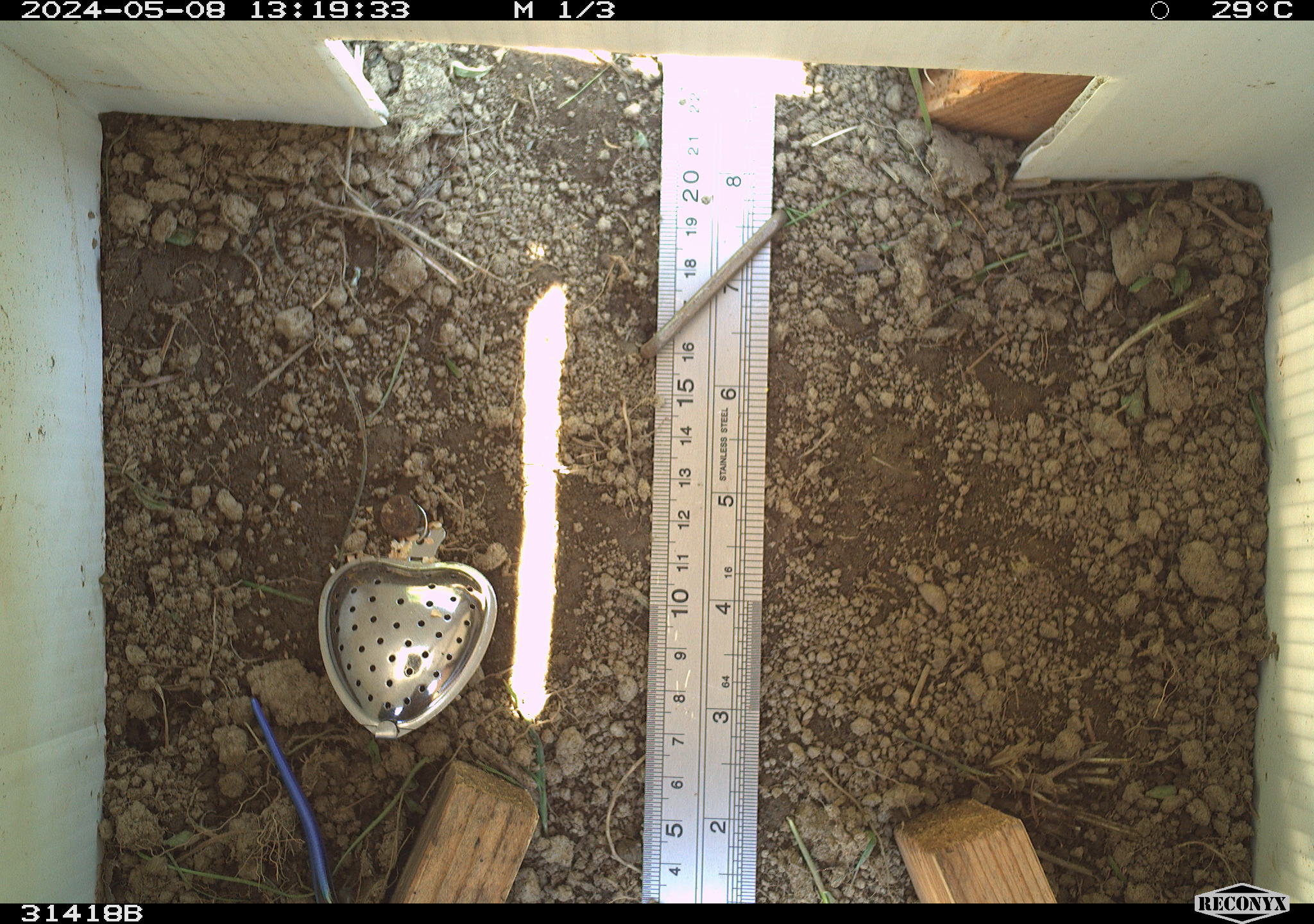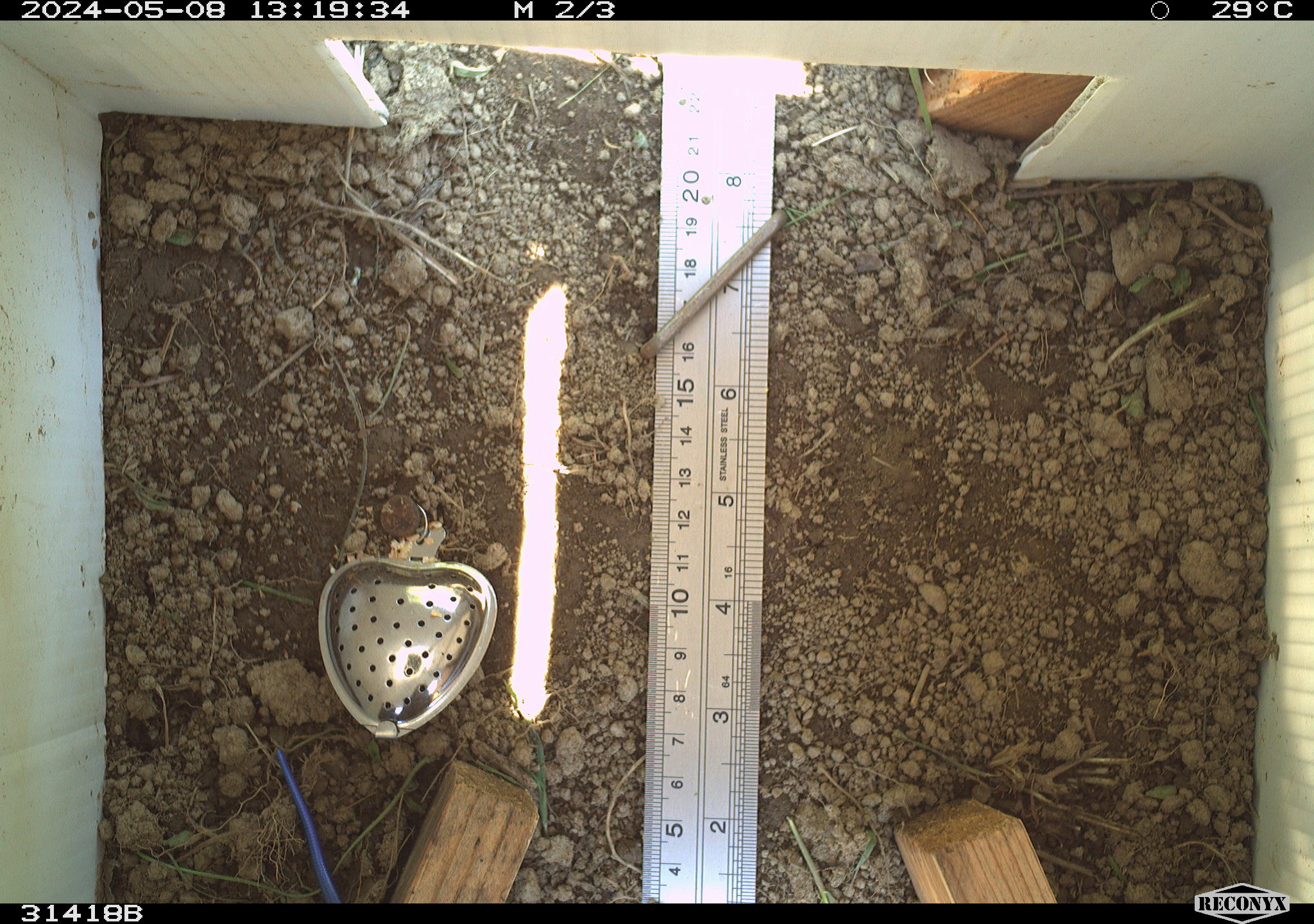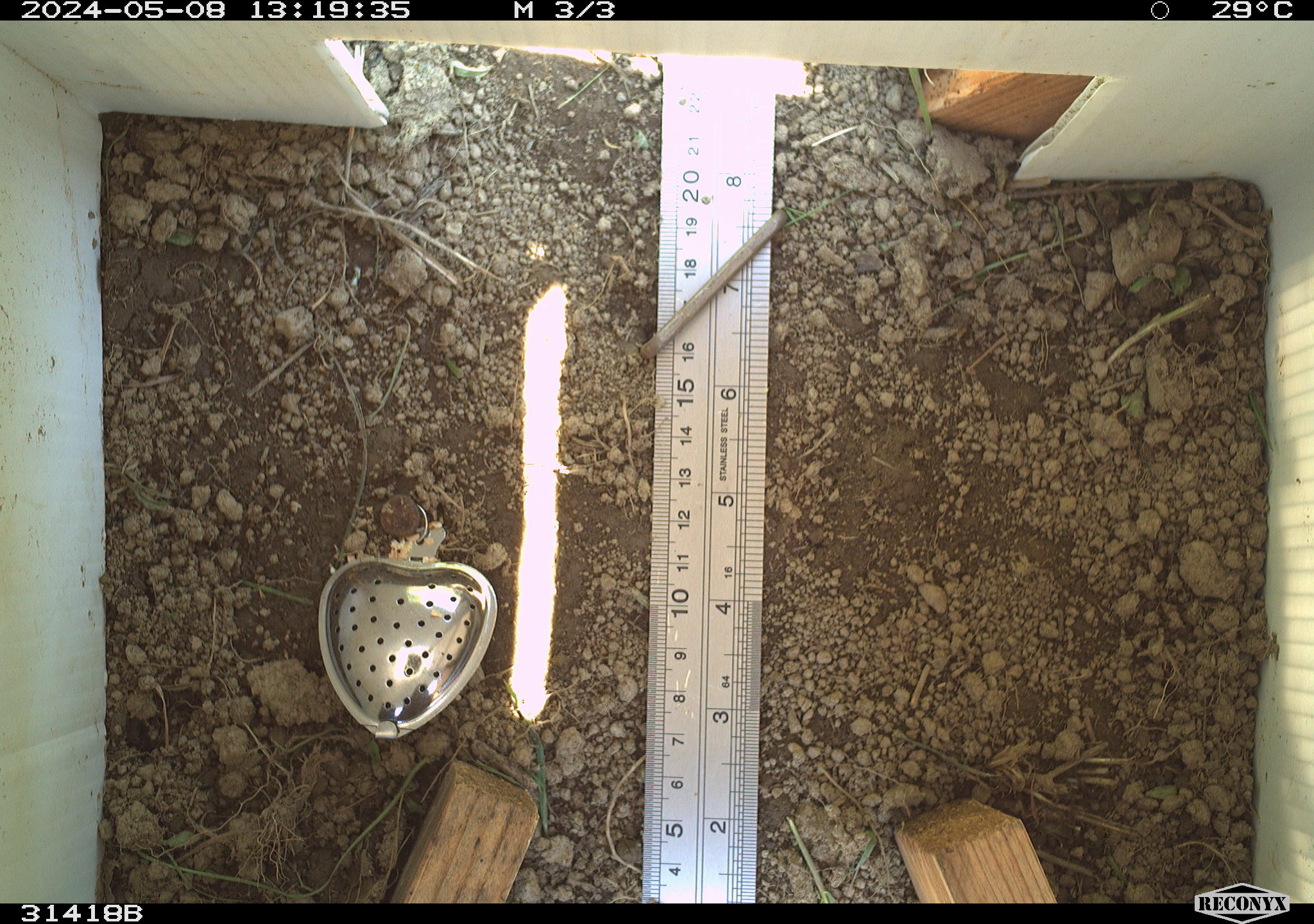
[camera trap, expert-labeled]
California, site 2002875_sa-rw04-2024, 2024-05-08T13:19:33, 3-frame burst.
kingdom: Animalia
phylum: Chordata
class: Reptilia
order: Squamata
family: Scincidae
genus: Plestiodon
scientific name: Plestiodon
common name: blue-tailed skinks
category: plestiodon species